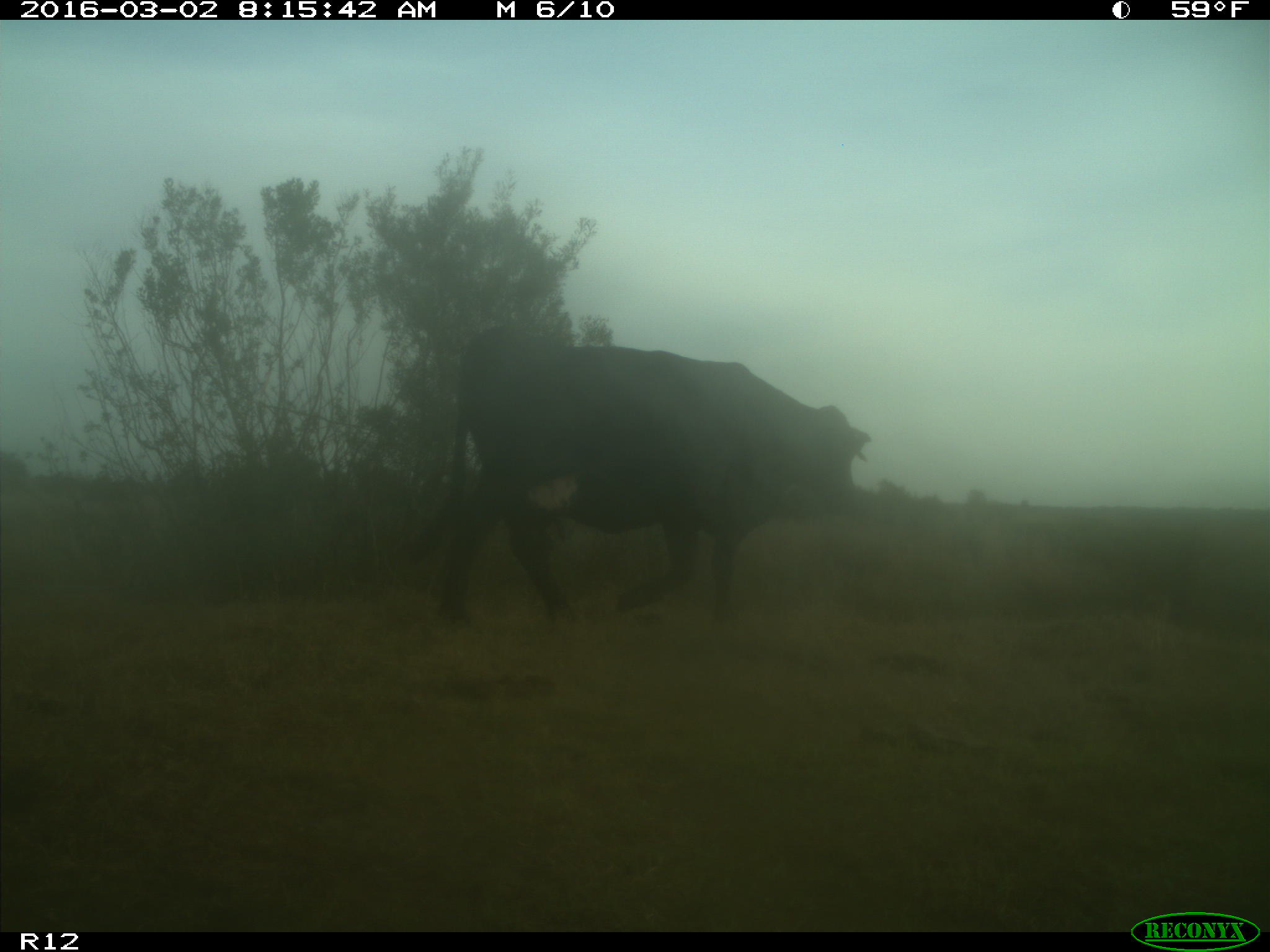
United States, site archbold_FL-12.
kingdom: Animalia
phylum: Chordata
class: Mammalia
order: Artiodactyla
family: Bovidae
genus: Bos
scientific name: Bos taurus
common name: domestic cow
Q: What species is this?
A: Bos taurus (domestic cow).